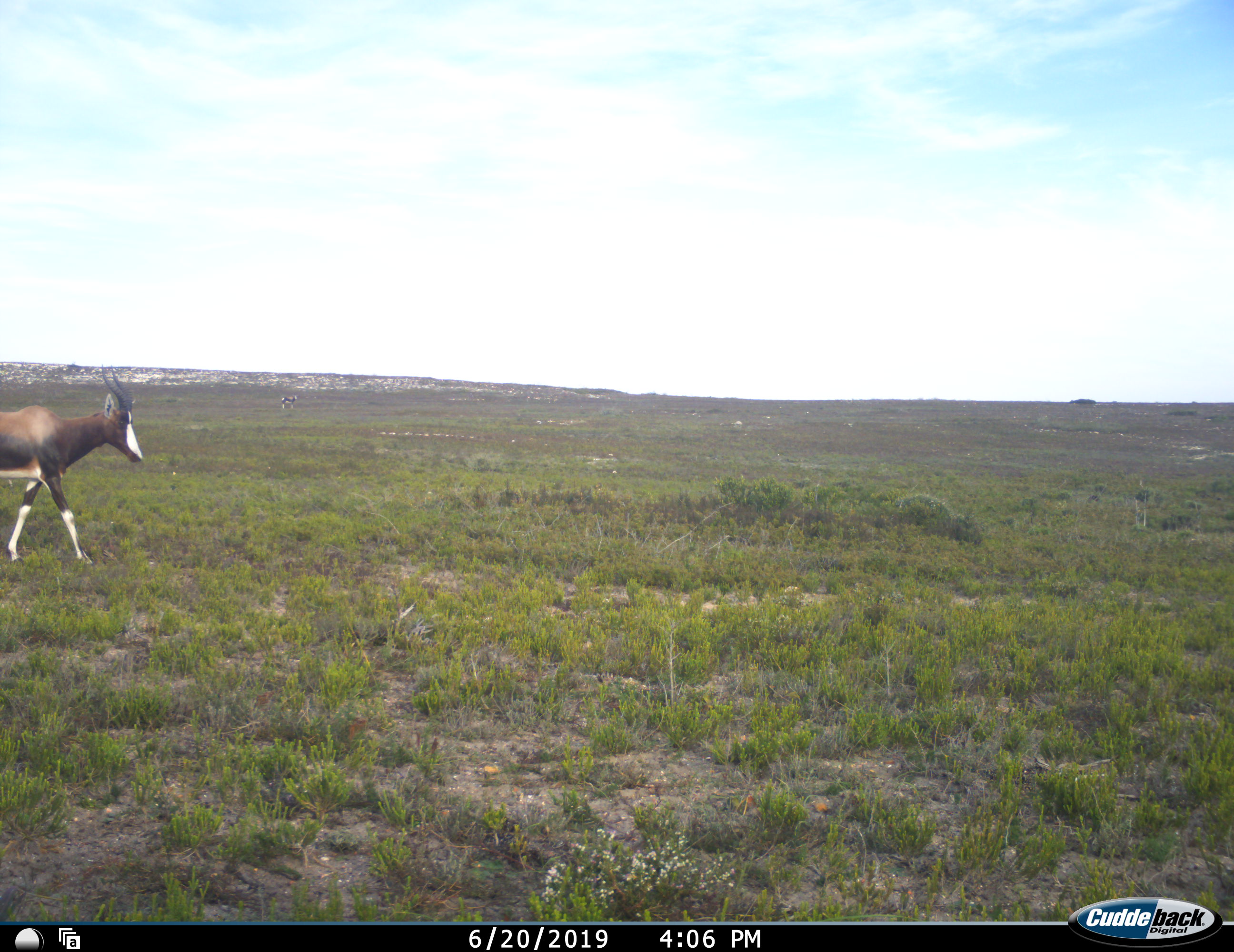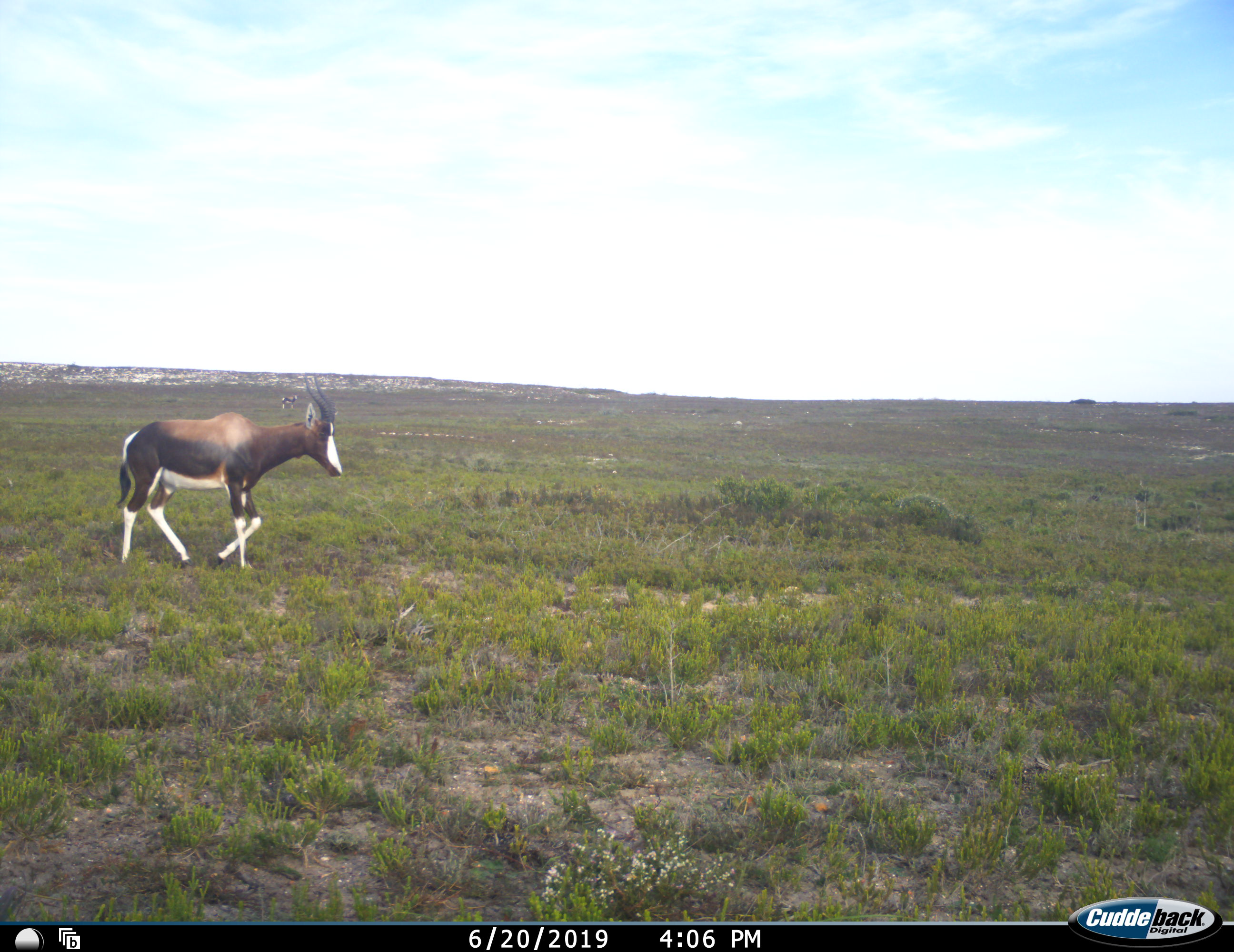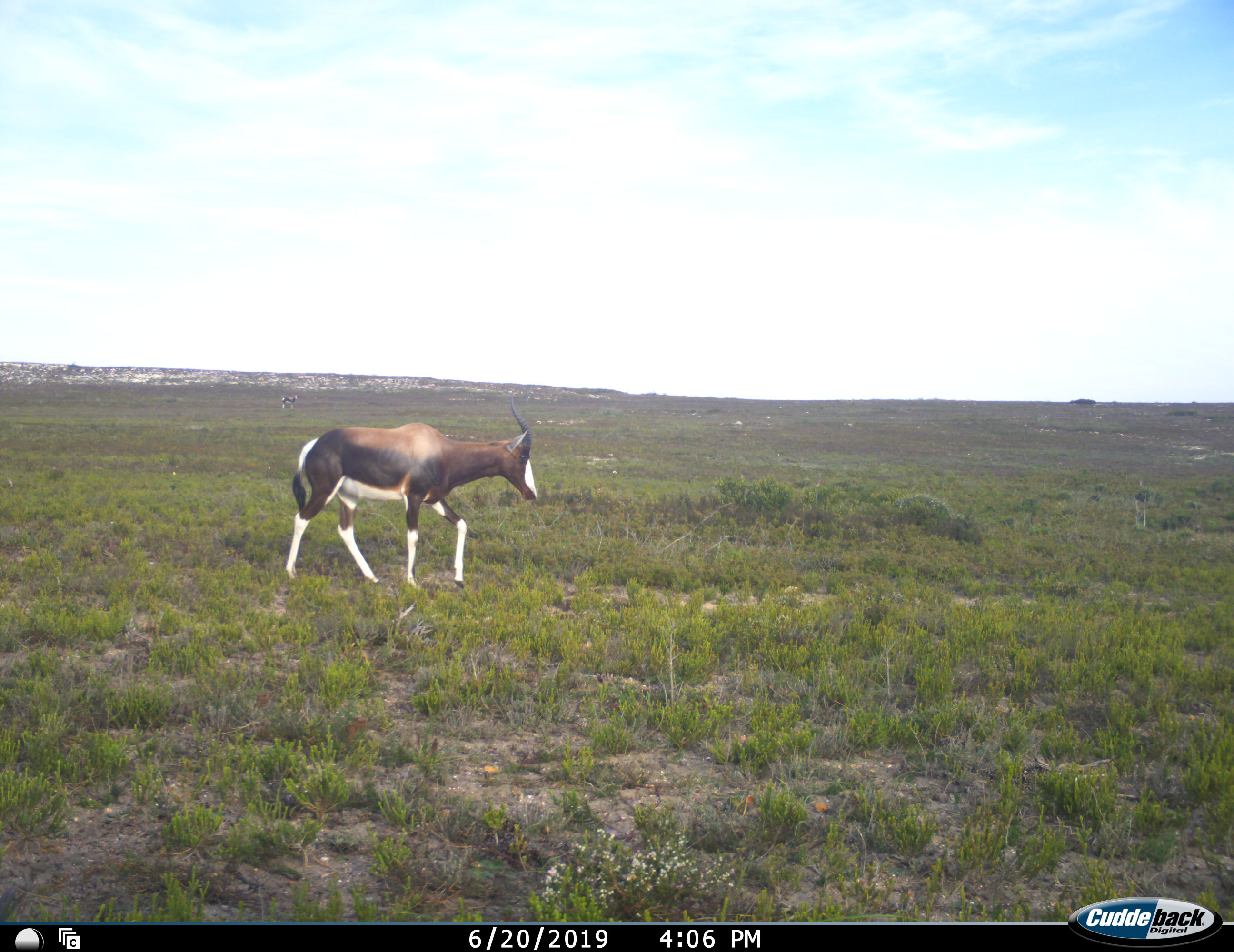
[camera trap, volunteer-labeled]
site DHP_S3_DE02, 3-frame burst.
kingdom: Animalia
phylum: Chordata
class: Mammalia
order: Artiodactyla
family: Bovidae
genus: Damaliscus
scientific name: Damaliscus pygargus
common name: bontebok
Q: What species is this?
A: Bontebok (Damaliscus pygargus).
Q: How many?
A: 1.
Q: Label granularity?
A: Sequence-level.